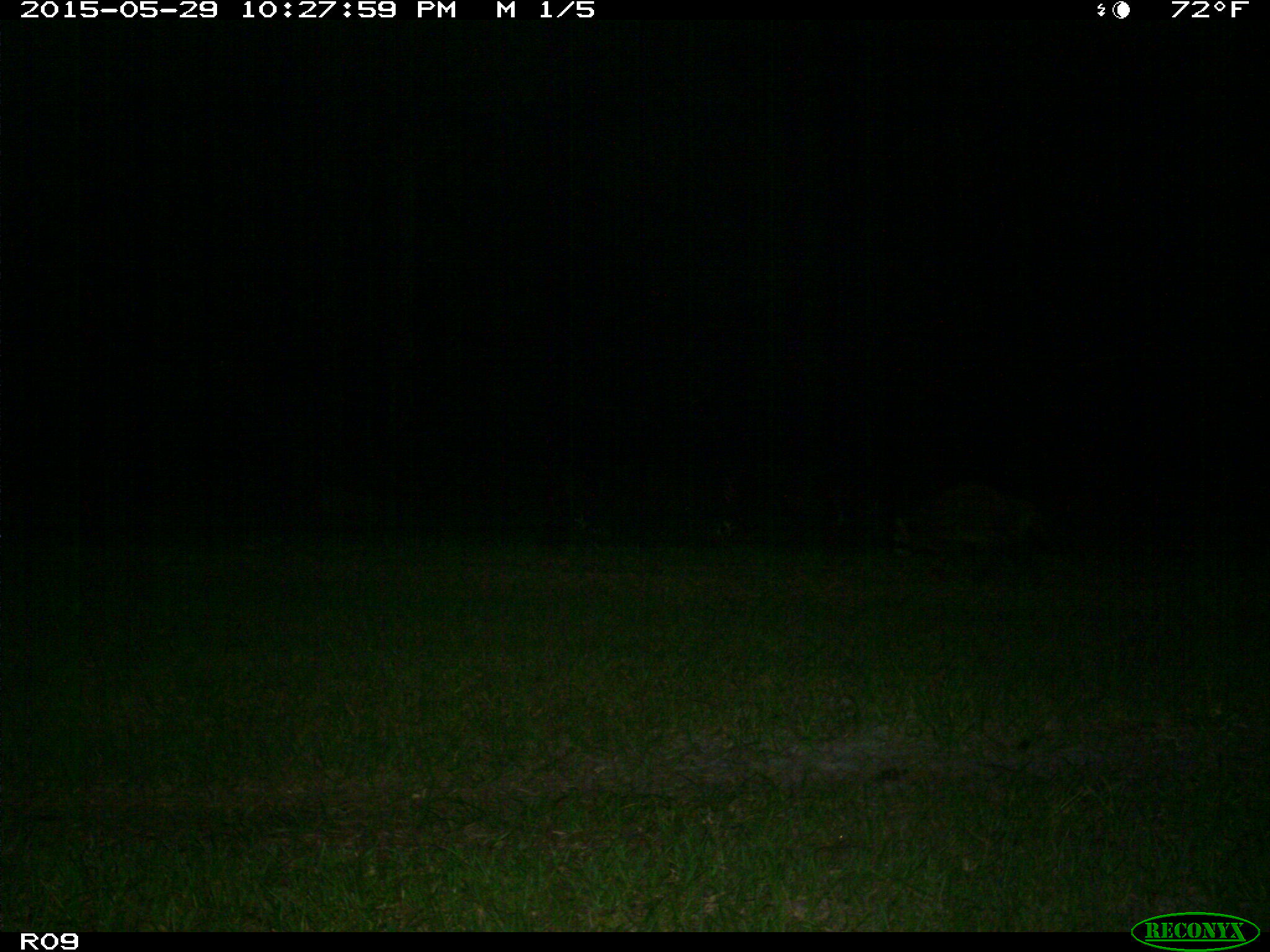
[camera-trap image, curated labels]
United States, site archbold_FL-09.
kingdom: Animalia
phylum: Chordata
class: Mammalia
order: Carnivora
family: Procyonidae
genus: Procyon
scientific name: Procyon lotor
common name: common raccoon